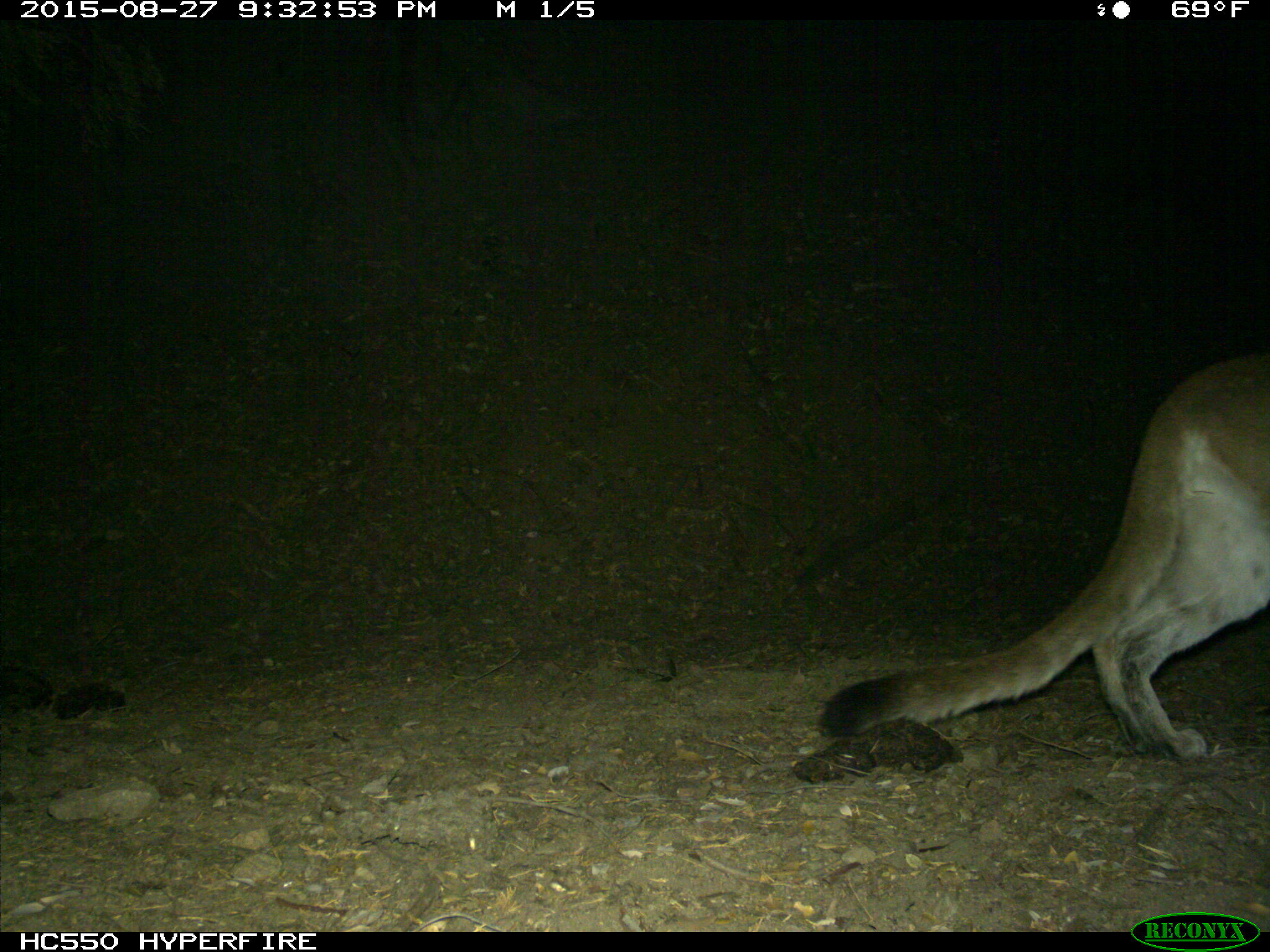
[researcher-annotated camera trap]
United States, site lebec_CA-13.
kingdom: Animalia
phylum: Chordata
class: Mammalia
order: Carnivora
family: Felidae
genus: Puma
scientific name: Puma concolor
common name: mountain lion